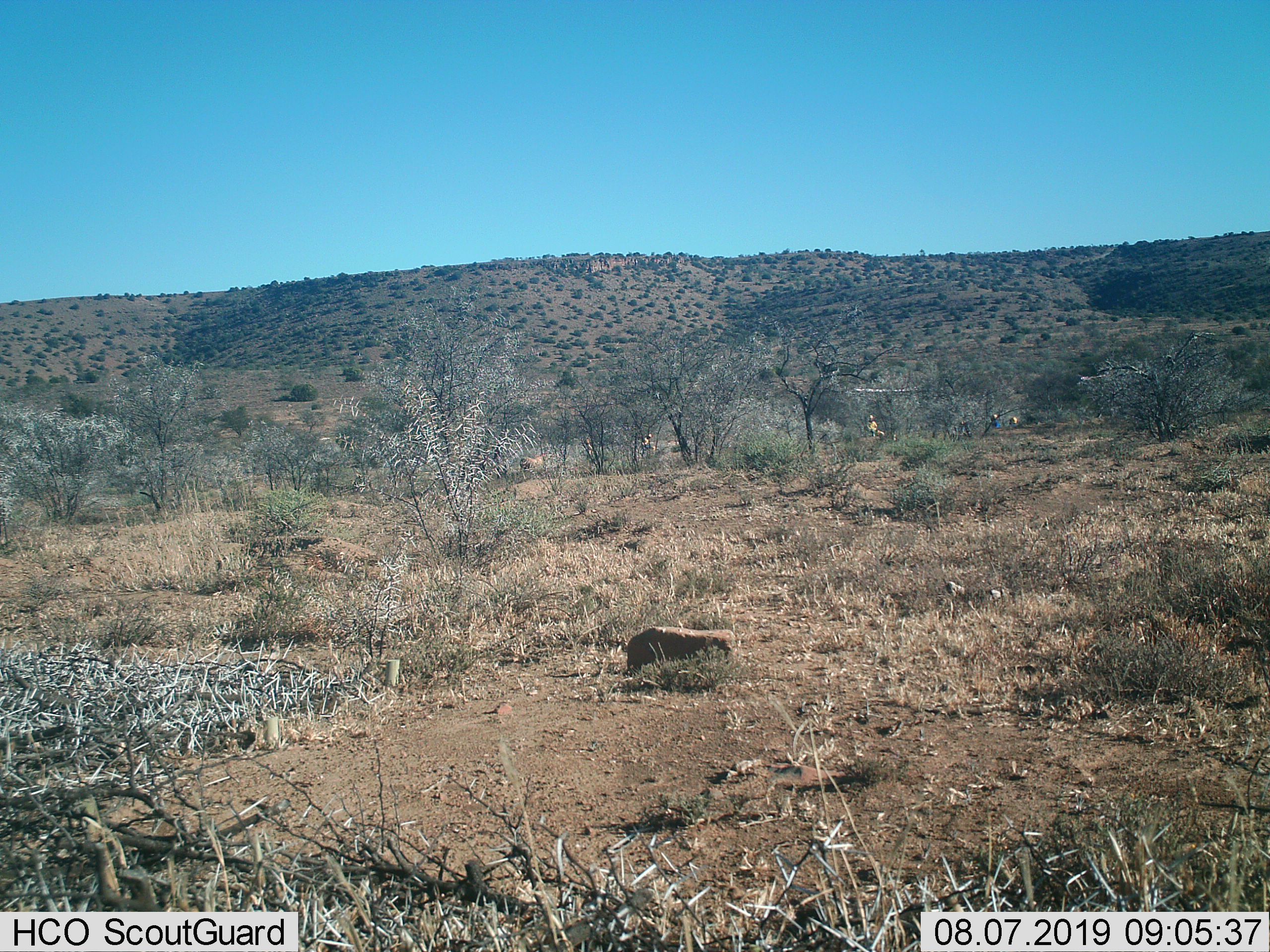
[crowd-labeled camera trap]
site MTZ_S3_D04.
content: unidentified animal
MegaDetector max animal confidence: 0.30